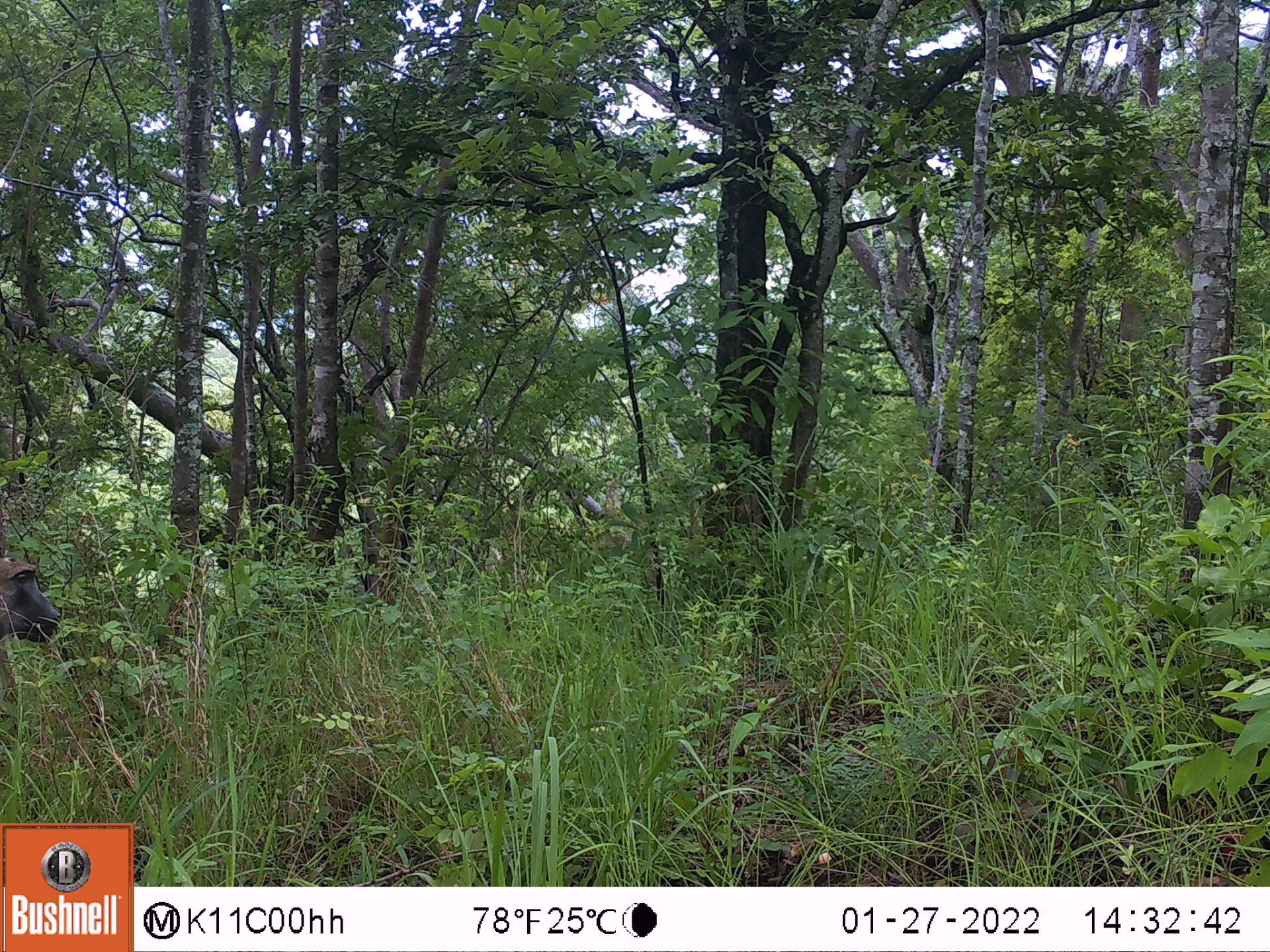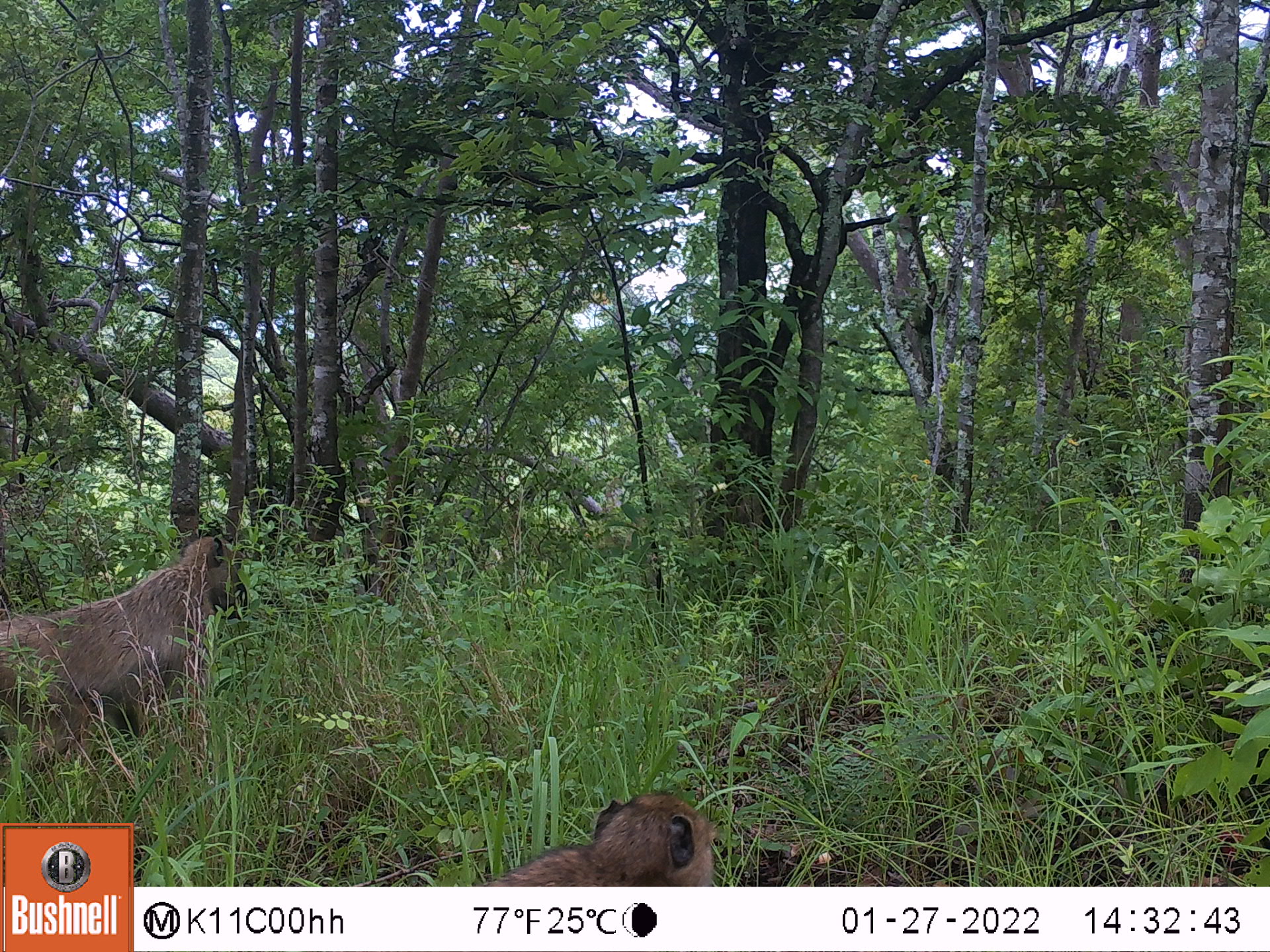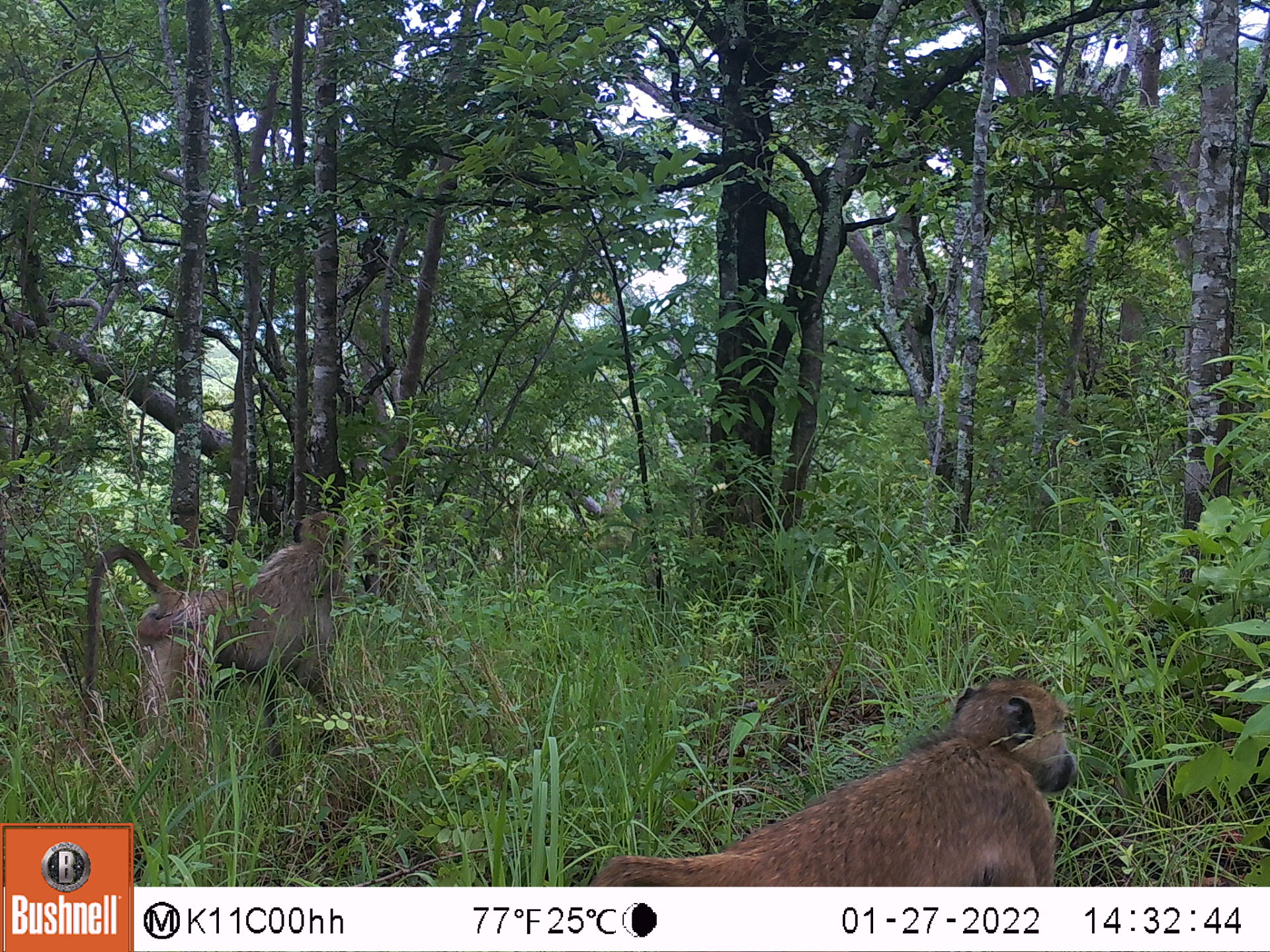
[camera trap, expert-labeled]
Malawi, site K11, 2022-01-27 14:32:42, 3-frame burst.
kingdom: Animalia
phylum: Chordata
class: Mammalia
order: Primates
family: Cercopithecidae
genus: Papio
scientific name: Papio cynocephalus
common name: yellow baboon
Yellow baboon (Papio cynocephalus), count 1.